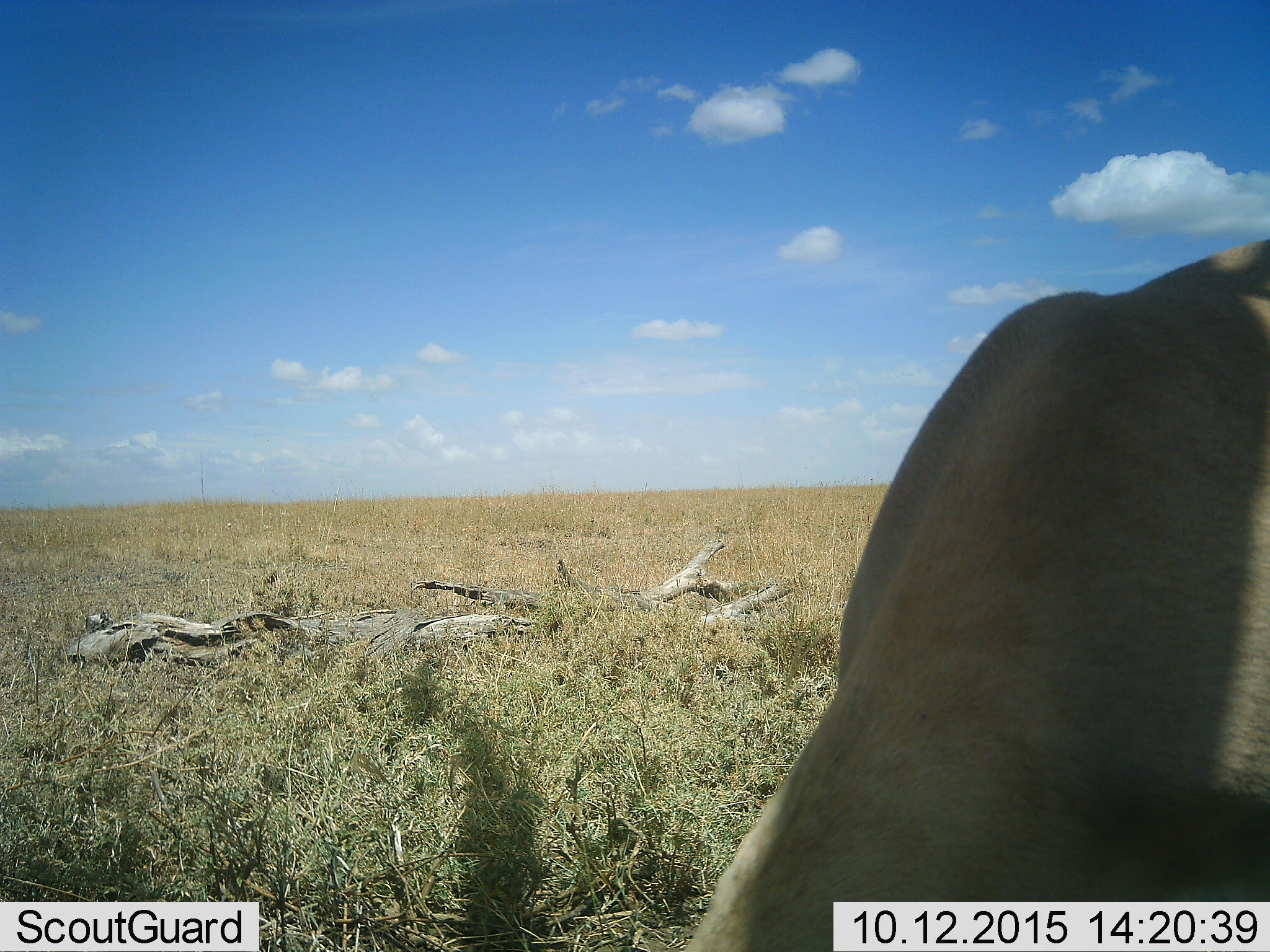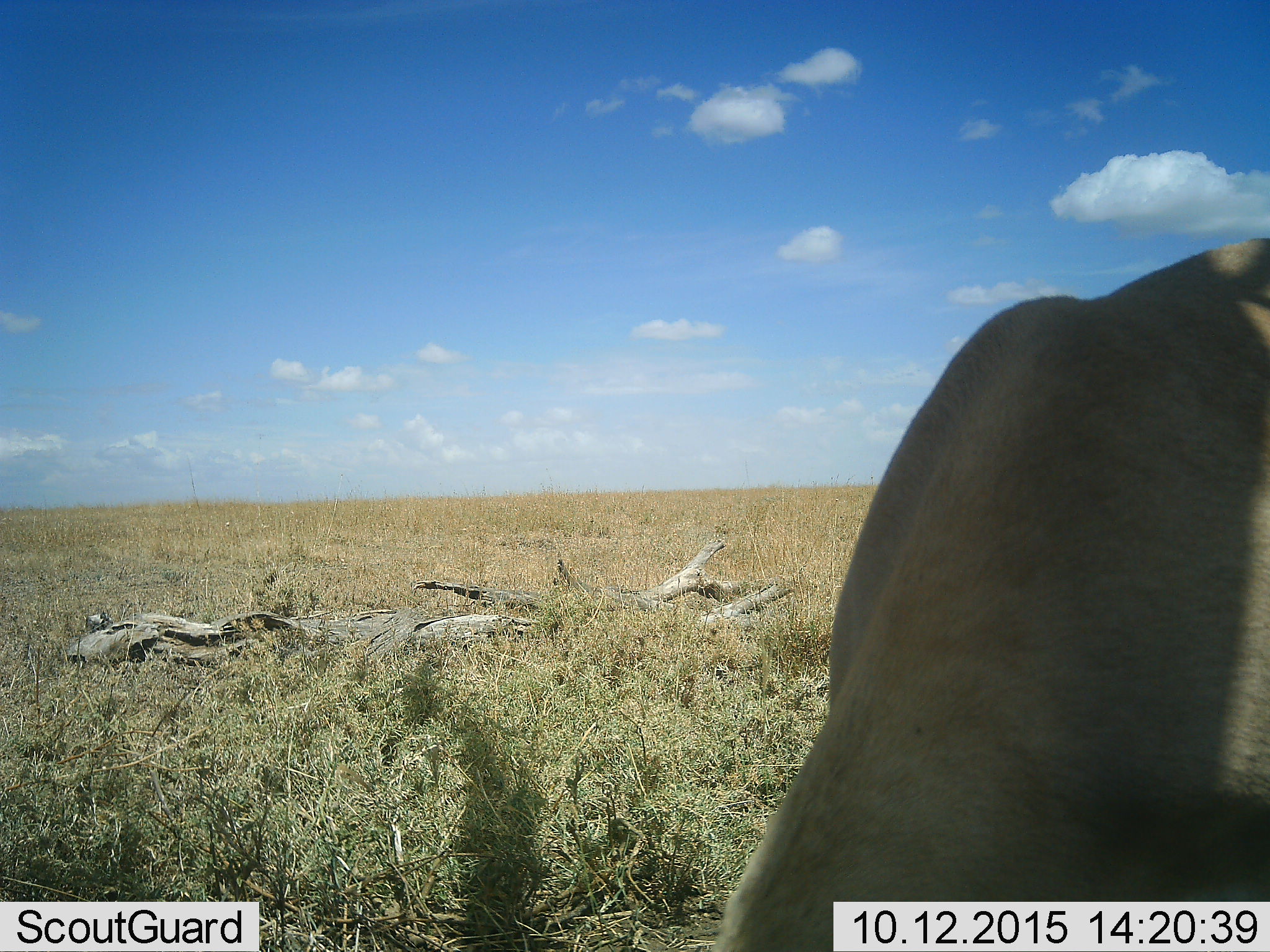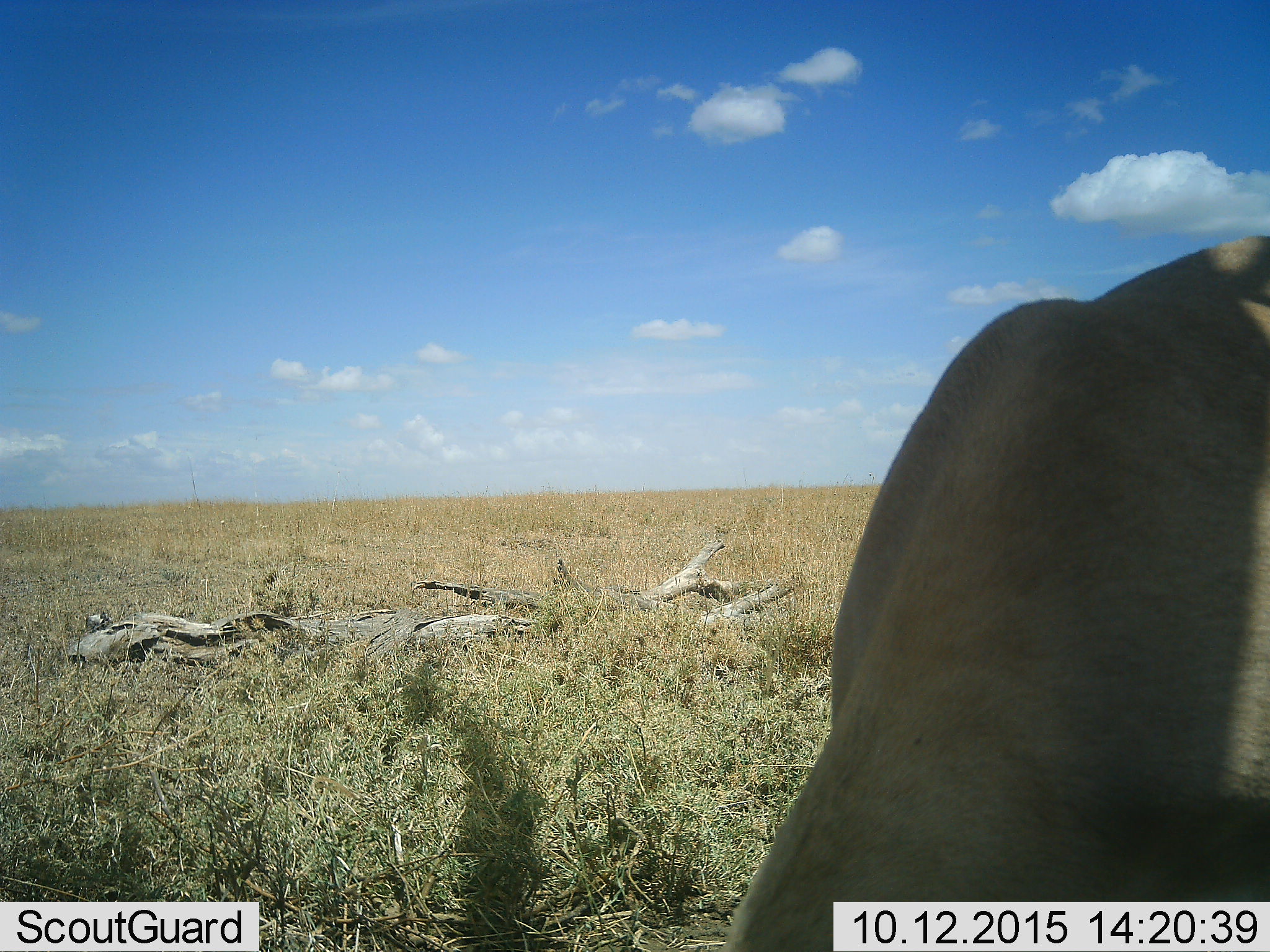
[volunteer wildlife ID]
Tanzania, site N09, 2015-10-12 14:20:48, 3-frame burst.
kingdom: Animalia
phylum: Chordata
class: Mammalia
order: Artiodactyla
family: Bovidae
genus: Nanger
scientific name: Nanger granti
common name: grant's gazelle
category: gazellegrants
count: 1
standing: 50%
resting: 0%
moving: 0%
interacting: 0%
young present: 0%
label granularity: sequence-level